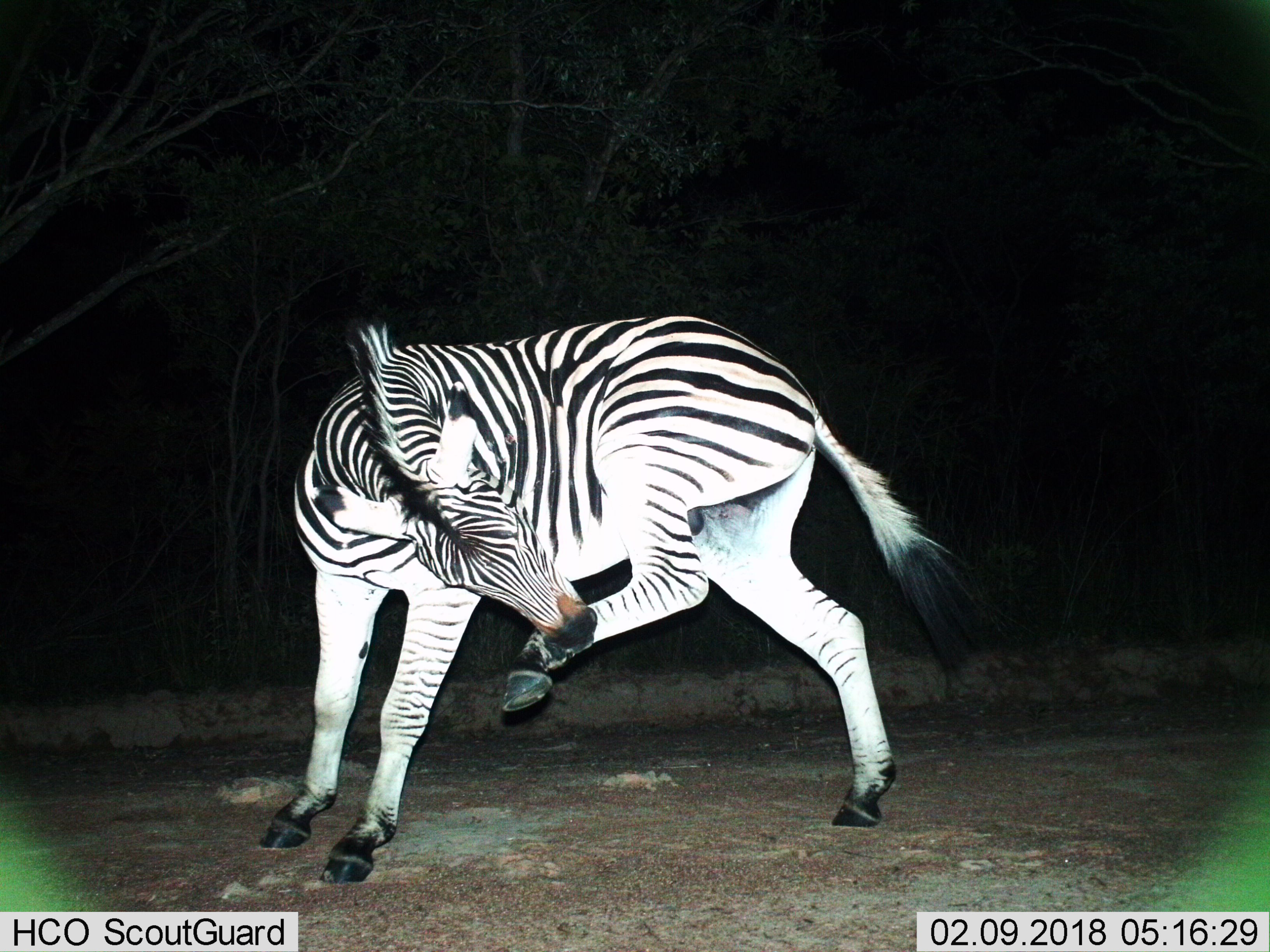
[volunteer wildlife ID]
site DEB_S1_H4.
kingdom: Animalia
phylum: Chordata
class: Mammalia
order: Perissodactyla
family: Equidae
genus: Equus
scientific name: Equus quagga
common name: plains zebra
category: zebraplains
Zebraplains (plains zebra) (Equus quagga), count 1. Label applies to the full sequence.